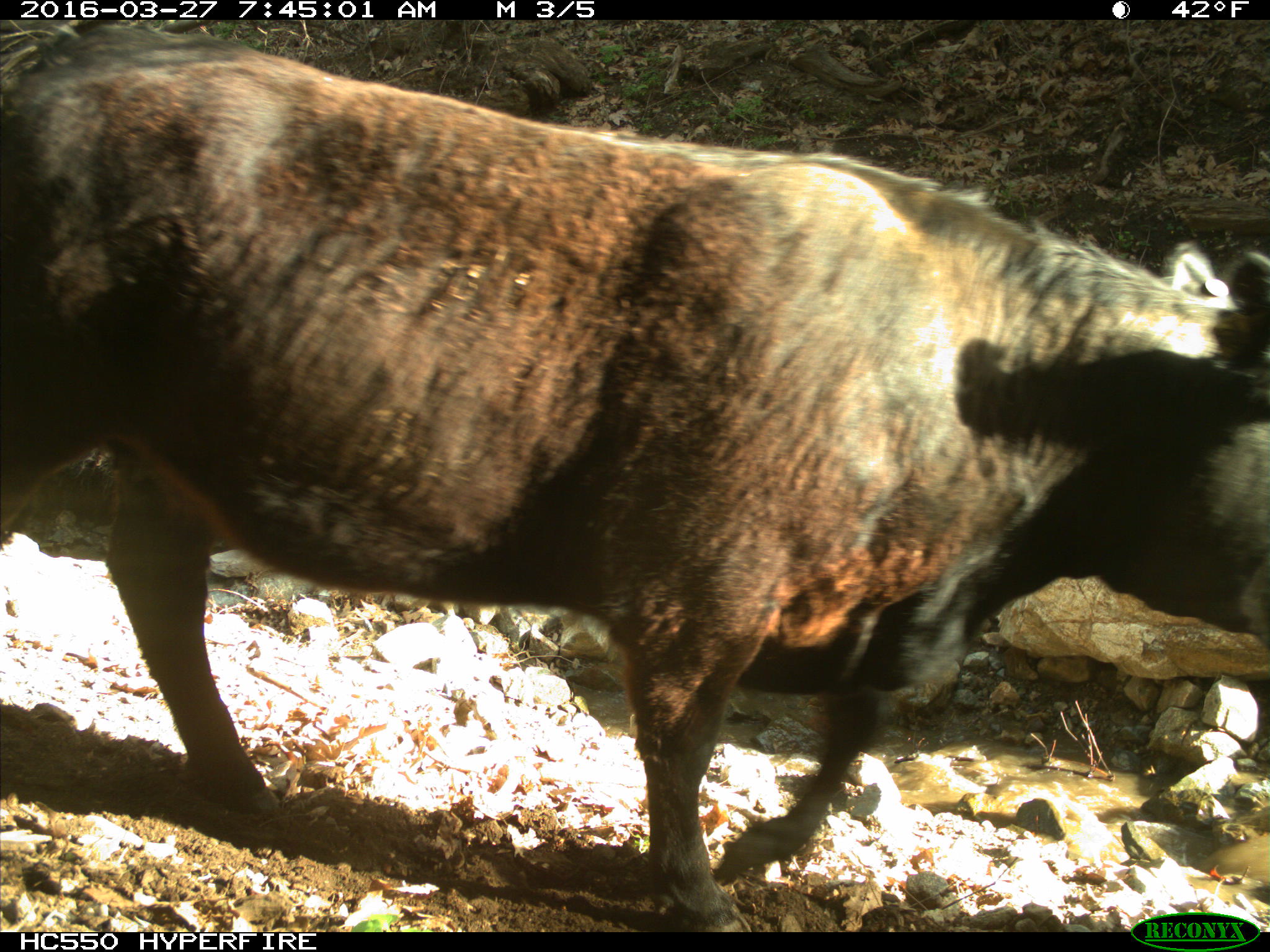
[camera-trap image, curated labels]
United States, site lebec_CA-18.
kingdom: Animalia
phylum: Chordata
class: Mammalia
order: Artiodactyla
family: Bovidae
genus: Bos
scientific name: Bos taurus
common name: domestic cow